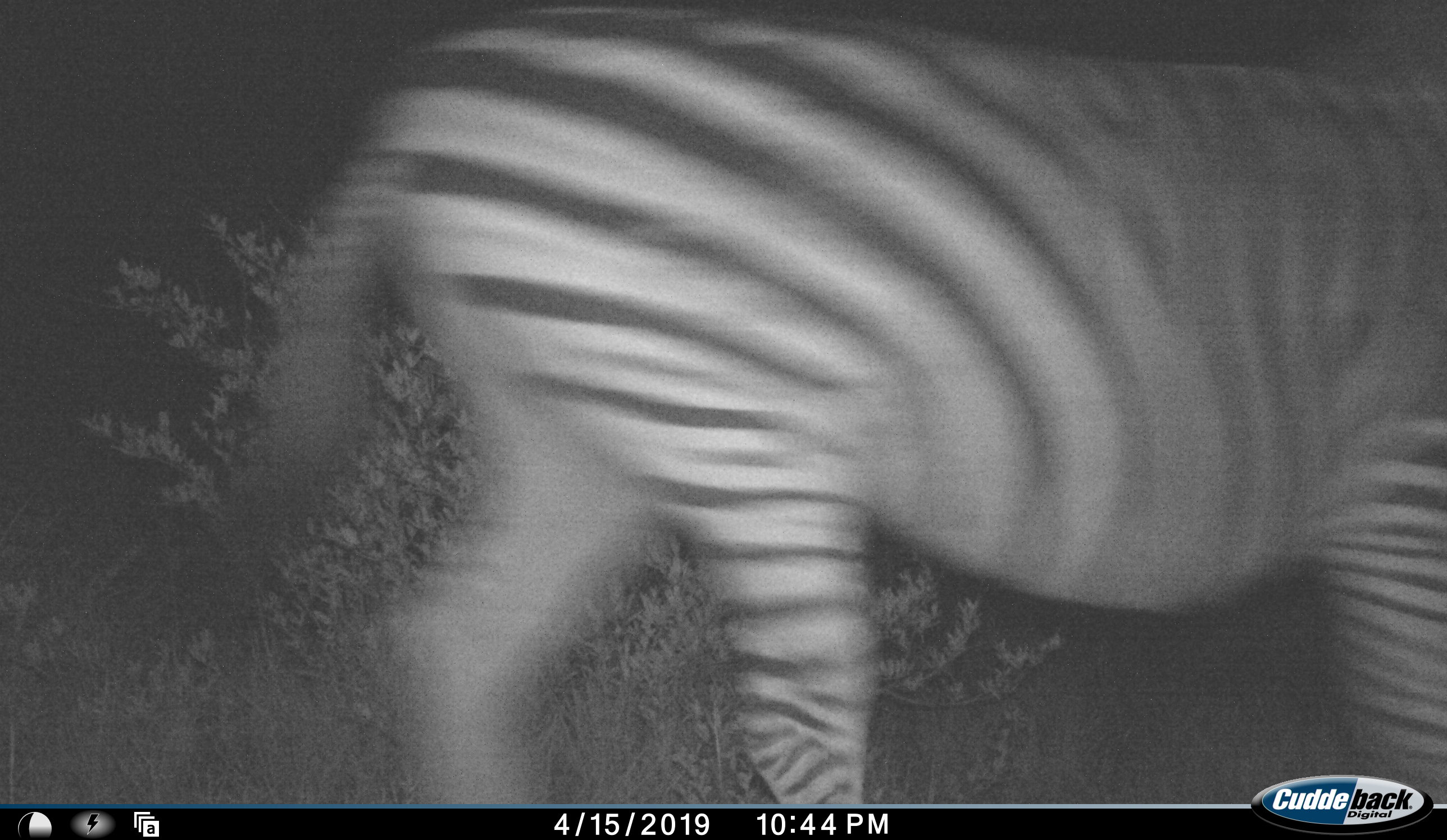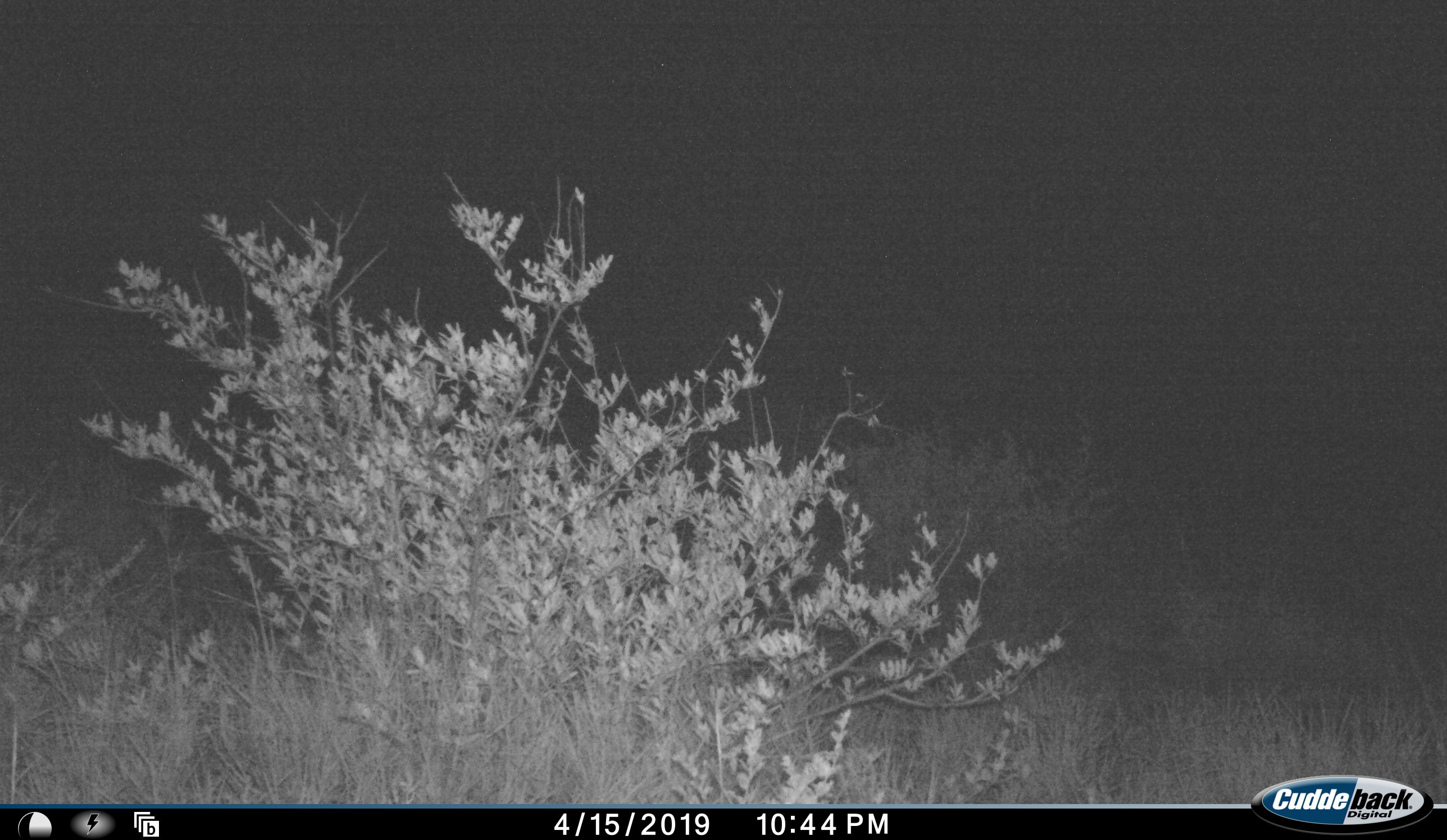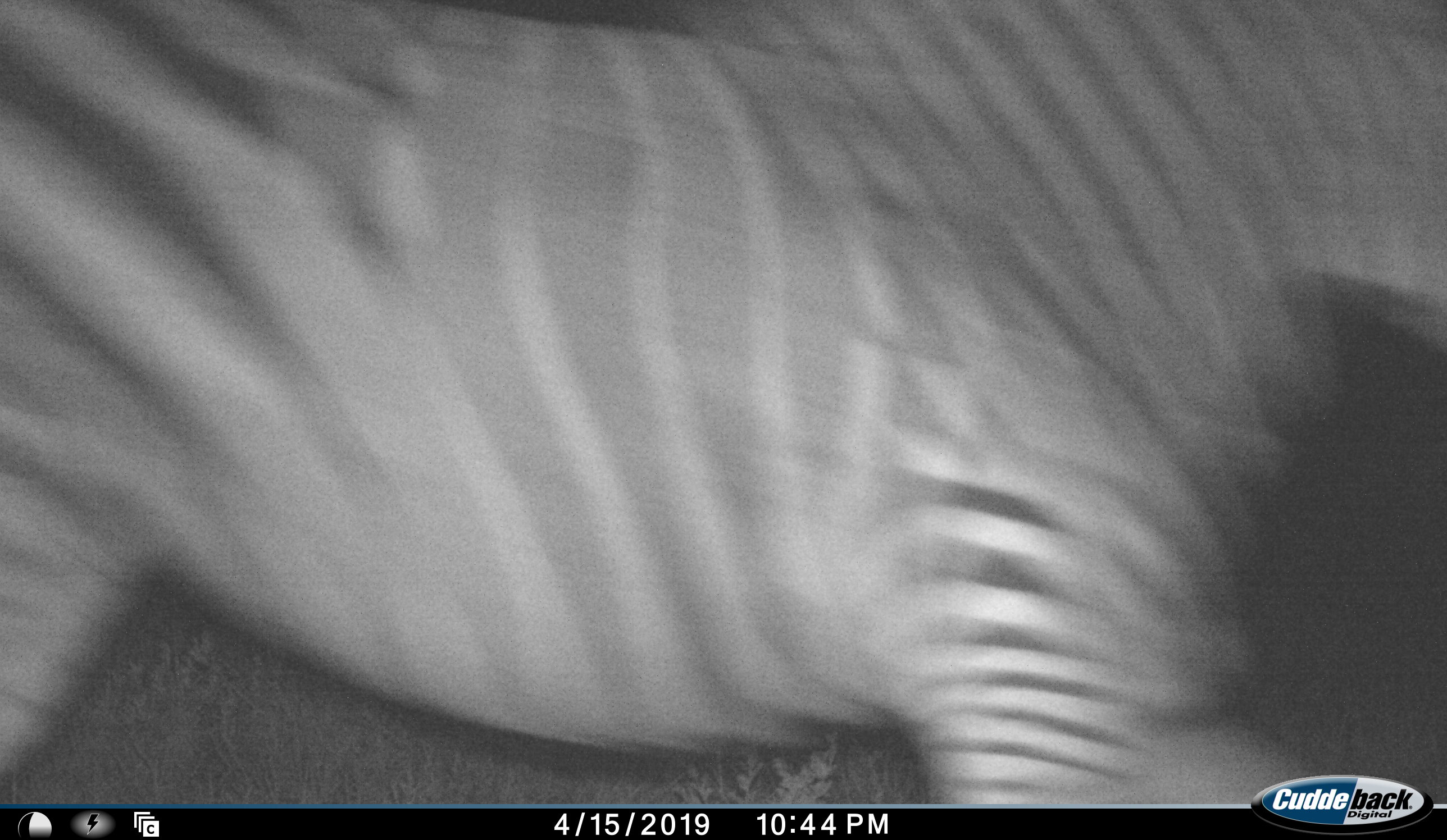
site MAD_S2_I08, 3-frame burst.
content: unidentified animal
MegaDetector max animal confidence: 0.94